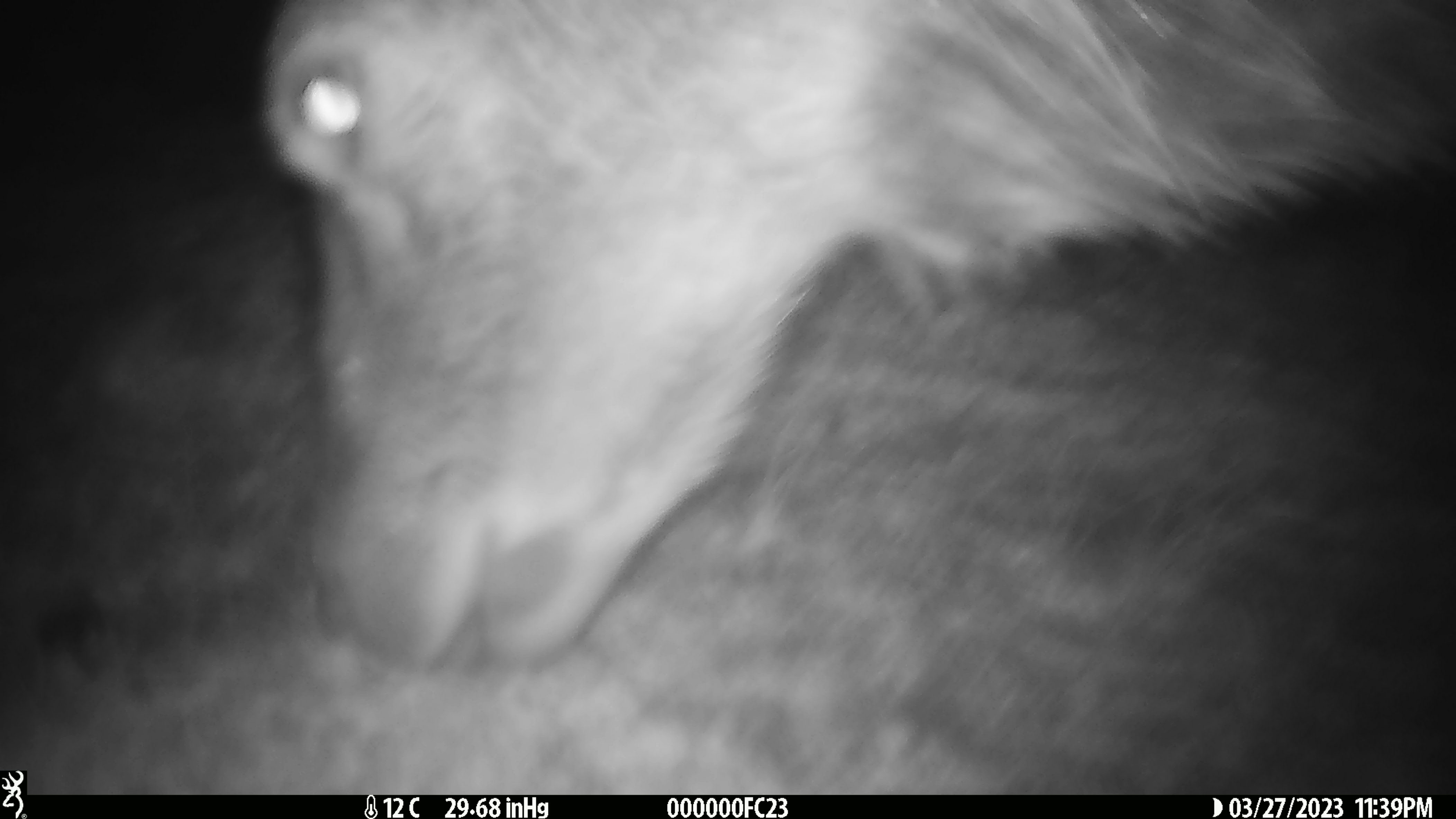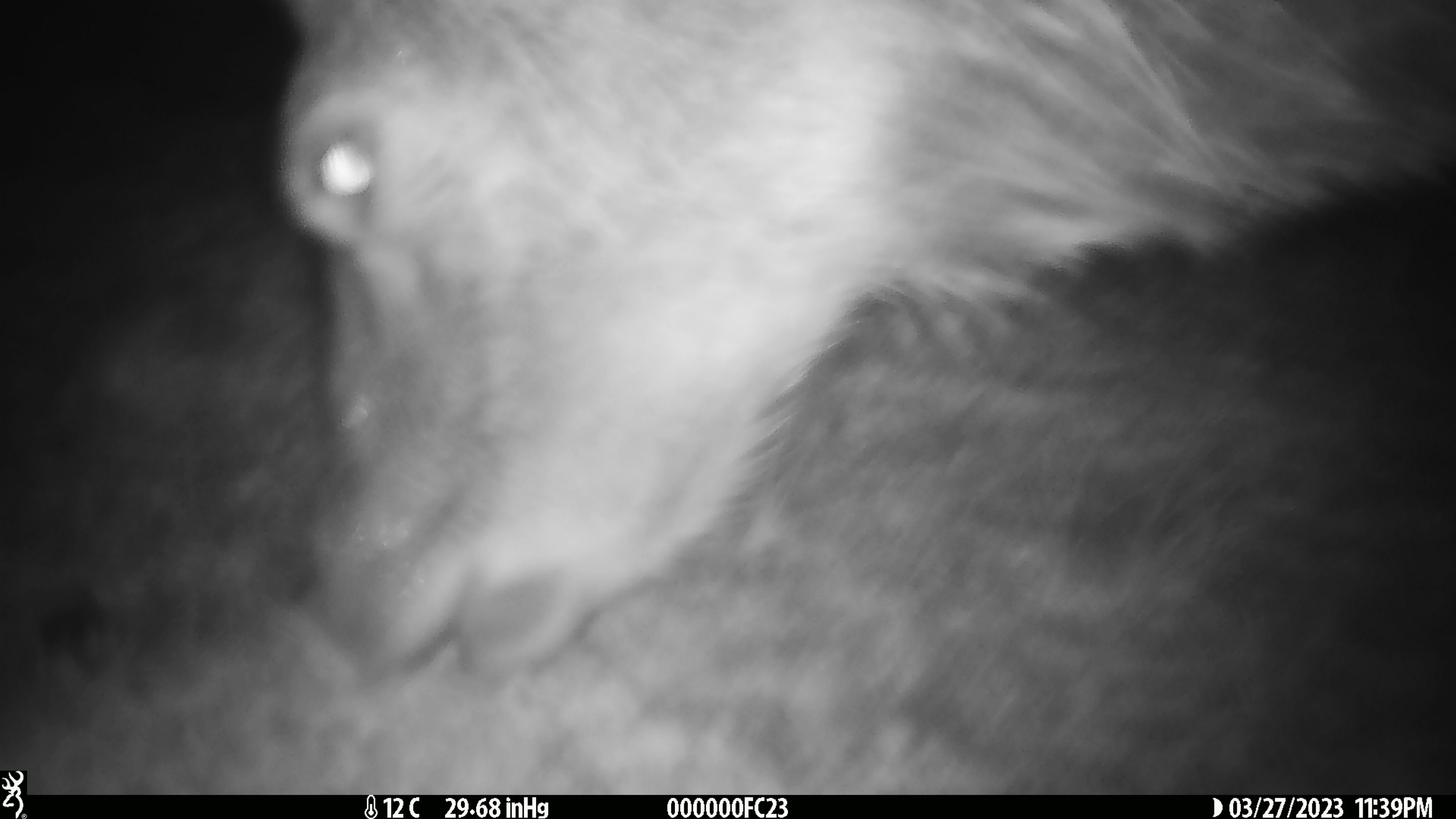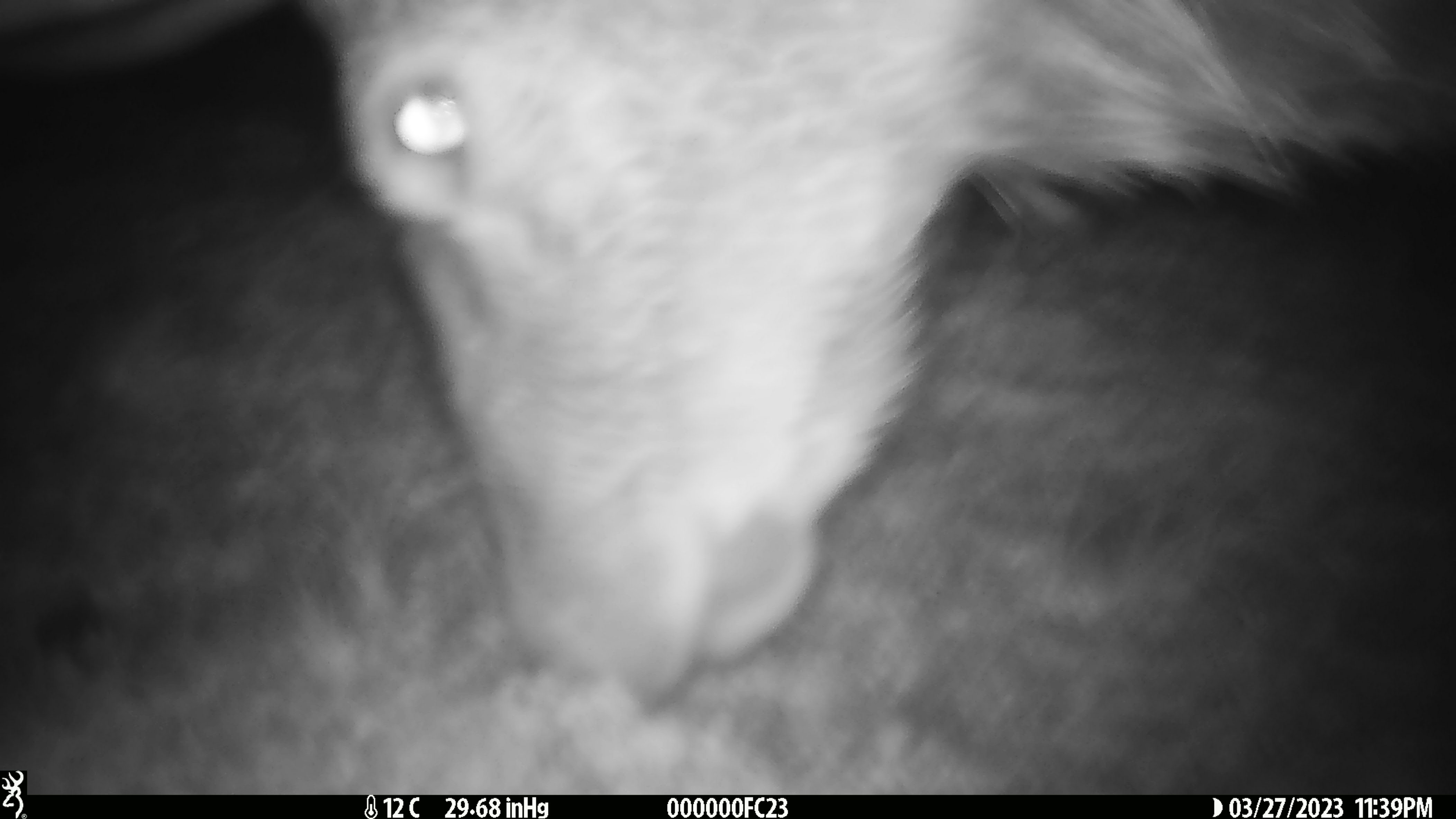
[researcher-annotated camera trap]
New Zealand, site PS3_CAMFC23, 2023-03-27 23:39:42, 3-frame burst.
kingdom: Animalia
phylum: Chordata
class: Mammalia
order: Artiodactyla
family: Cervidae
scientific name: Cervidae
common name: deer